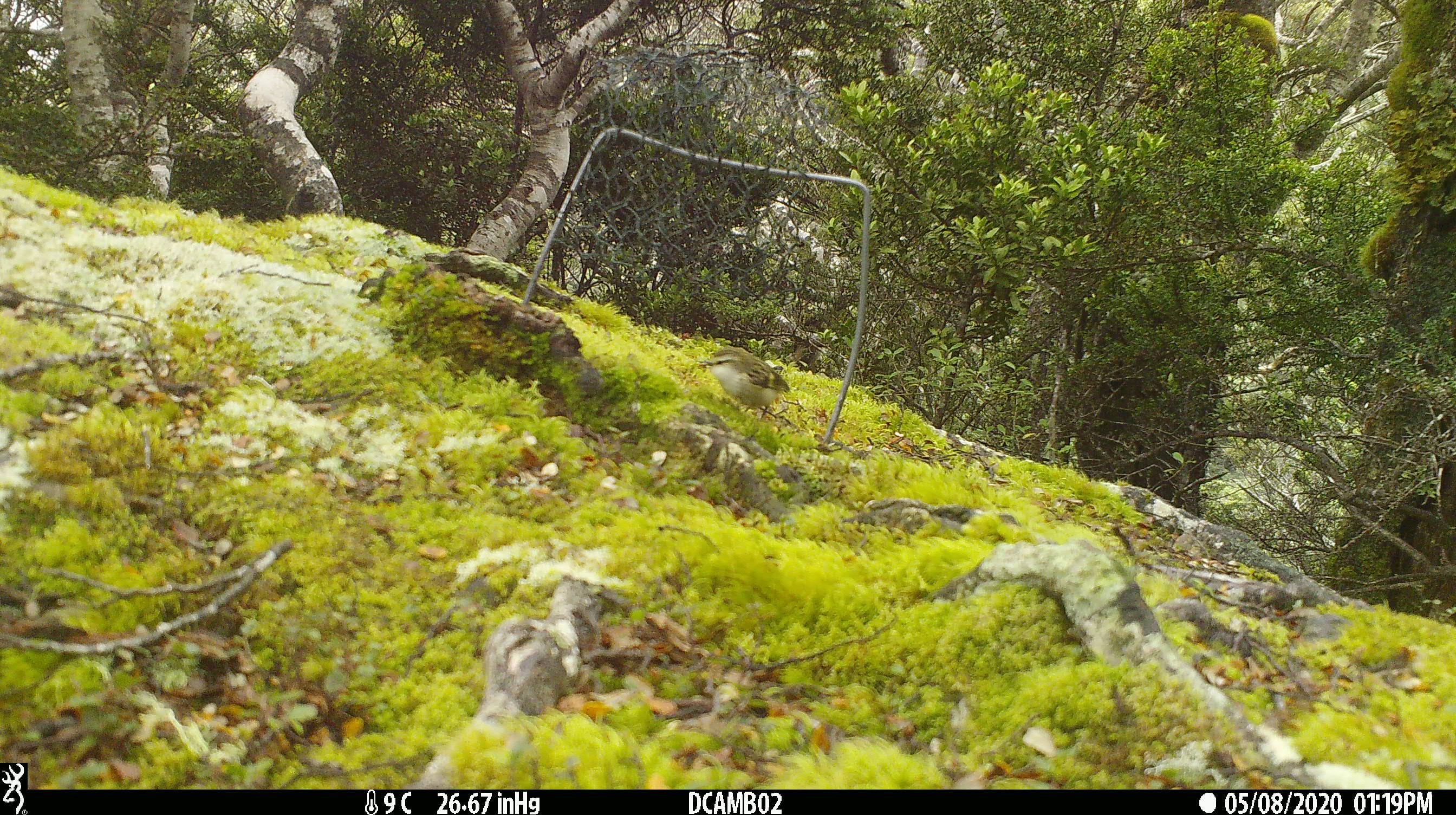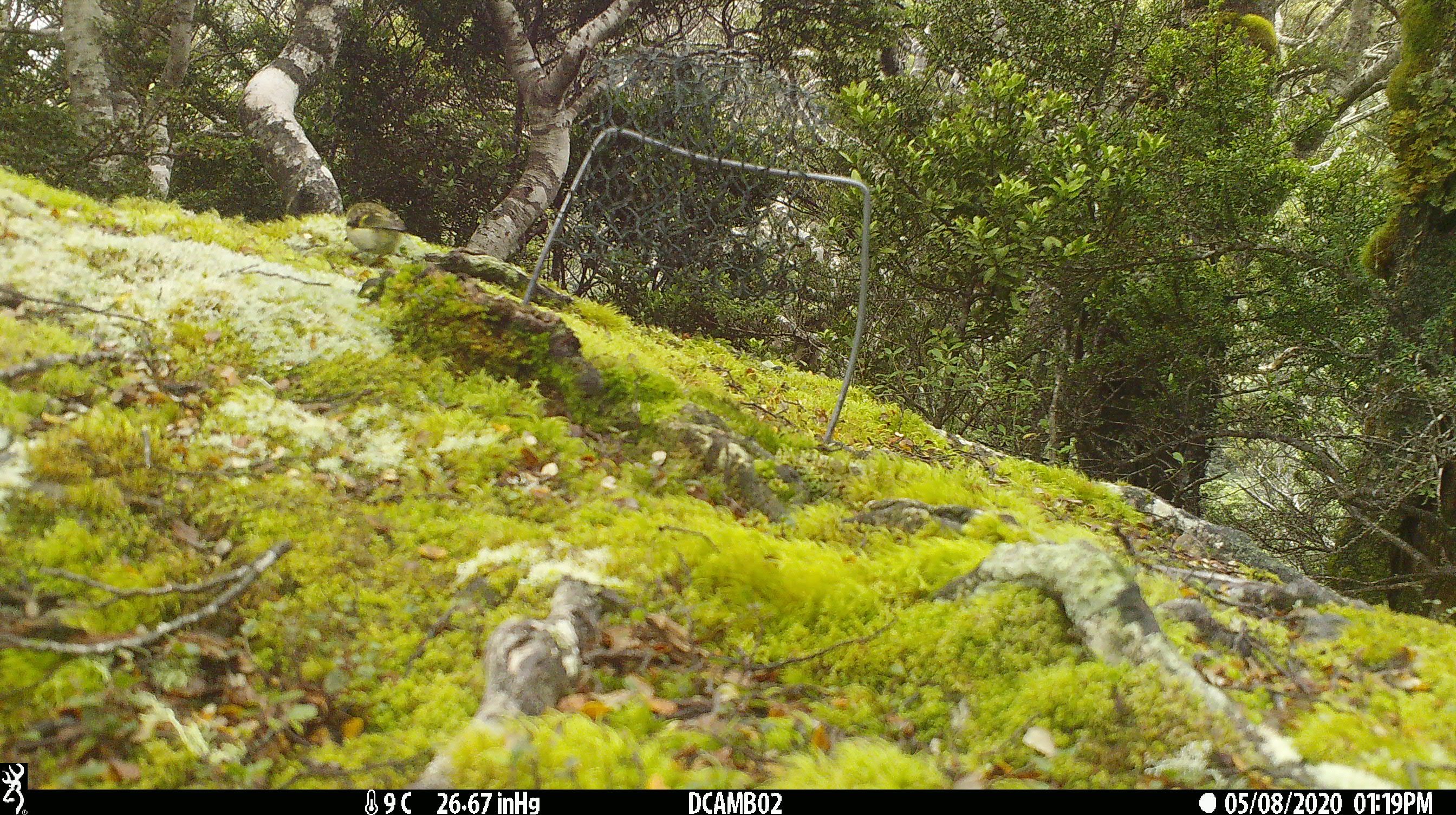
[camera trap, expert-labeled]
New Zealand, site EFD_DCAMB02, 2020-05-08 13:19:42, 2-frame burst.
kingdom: Animalia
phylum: Chordata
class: Aves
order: Passeriformes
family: Acanthisittidae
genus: Acanthisitta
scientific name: Acanthisitta chloris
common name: rifleman